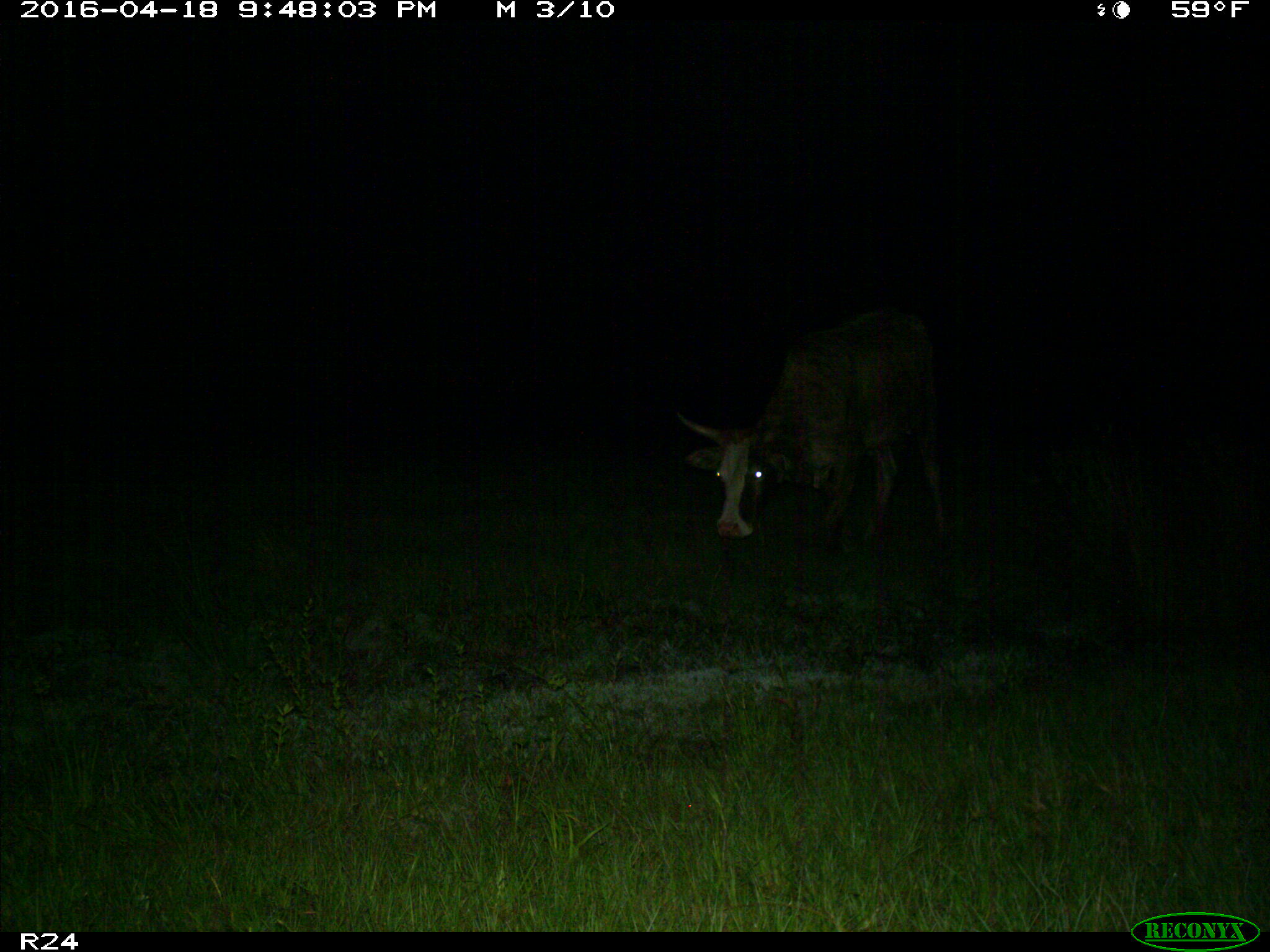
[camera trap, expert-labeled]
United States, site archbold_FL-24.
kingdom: Animalia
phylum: Chordata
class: Mammalia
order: Artiodactyla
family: Bovidae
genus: Bos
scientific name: Bos taurus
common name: domestic cow